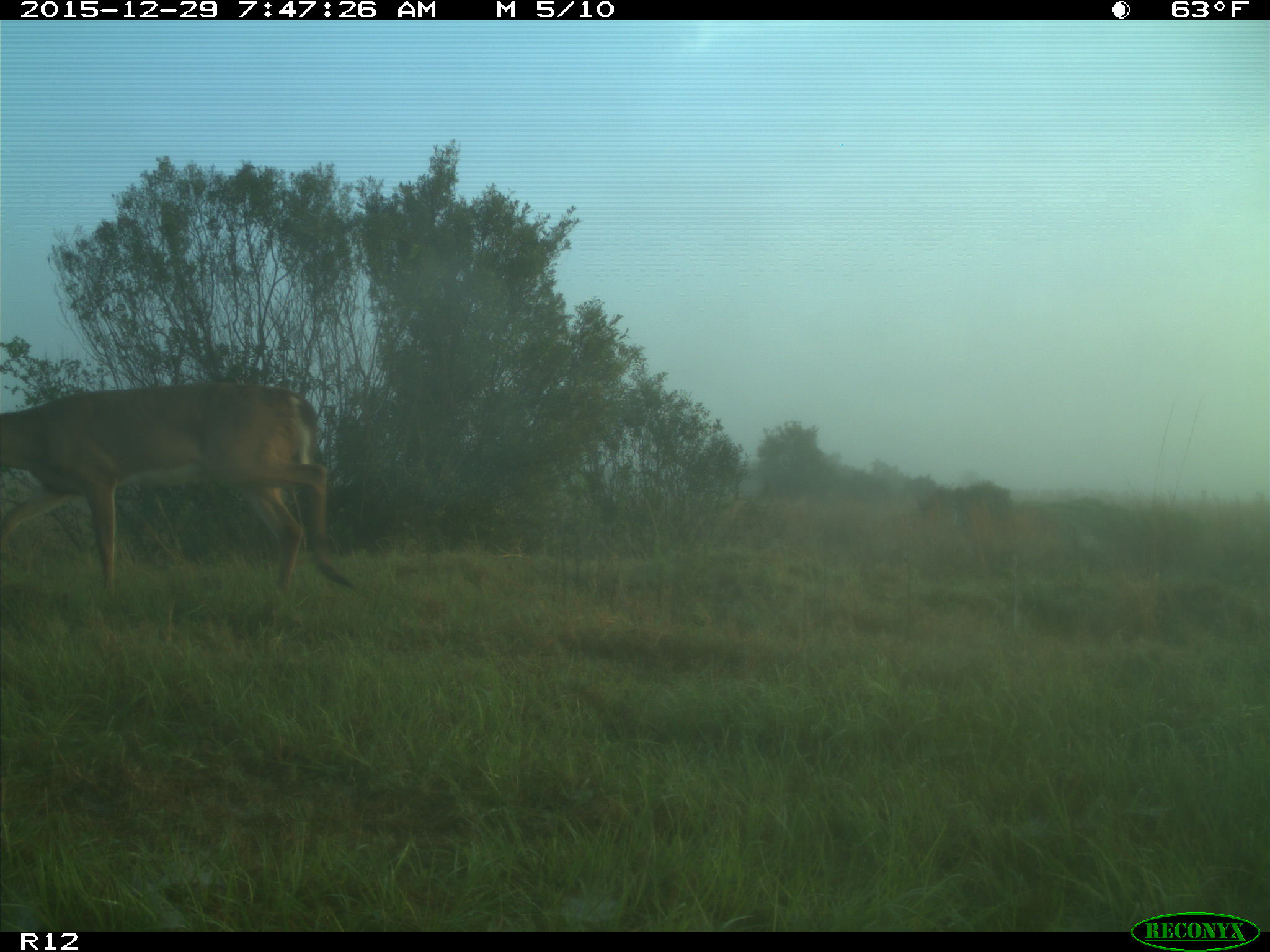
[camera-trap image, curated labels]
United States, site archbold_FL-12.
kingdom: Animalia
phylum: Chordata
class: Mammalia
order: Artiodactyla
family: Cervidae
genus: Odocoileus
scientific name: Odocoileus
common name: deer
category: unidentified deer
Unidentified deer (deer) (Odocoileus).